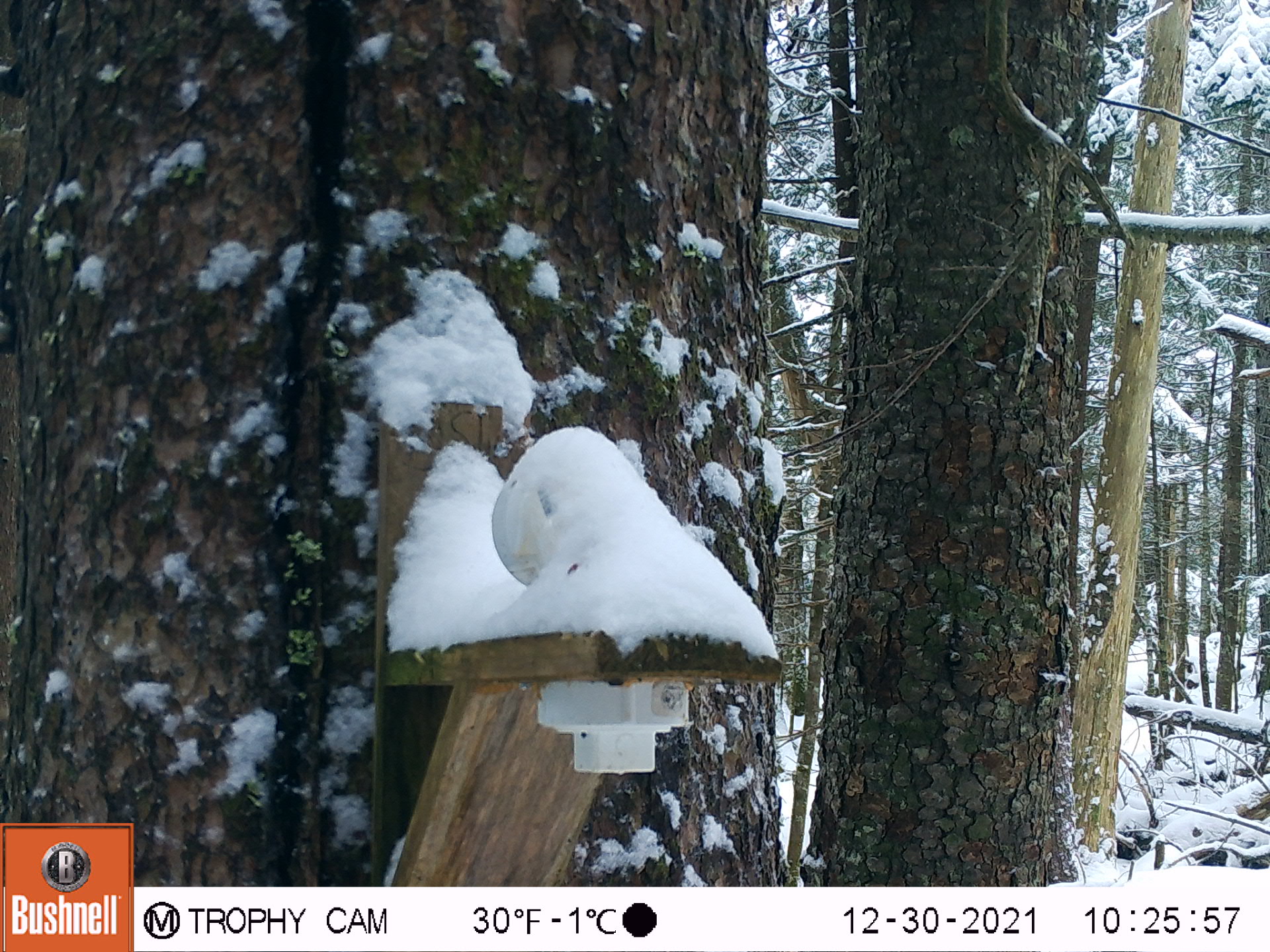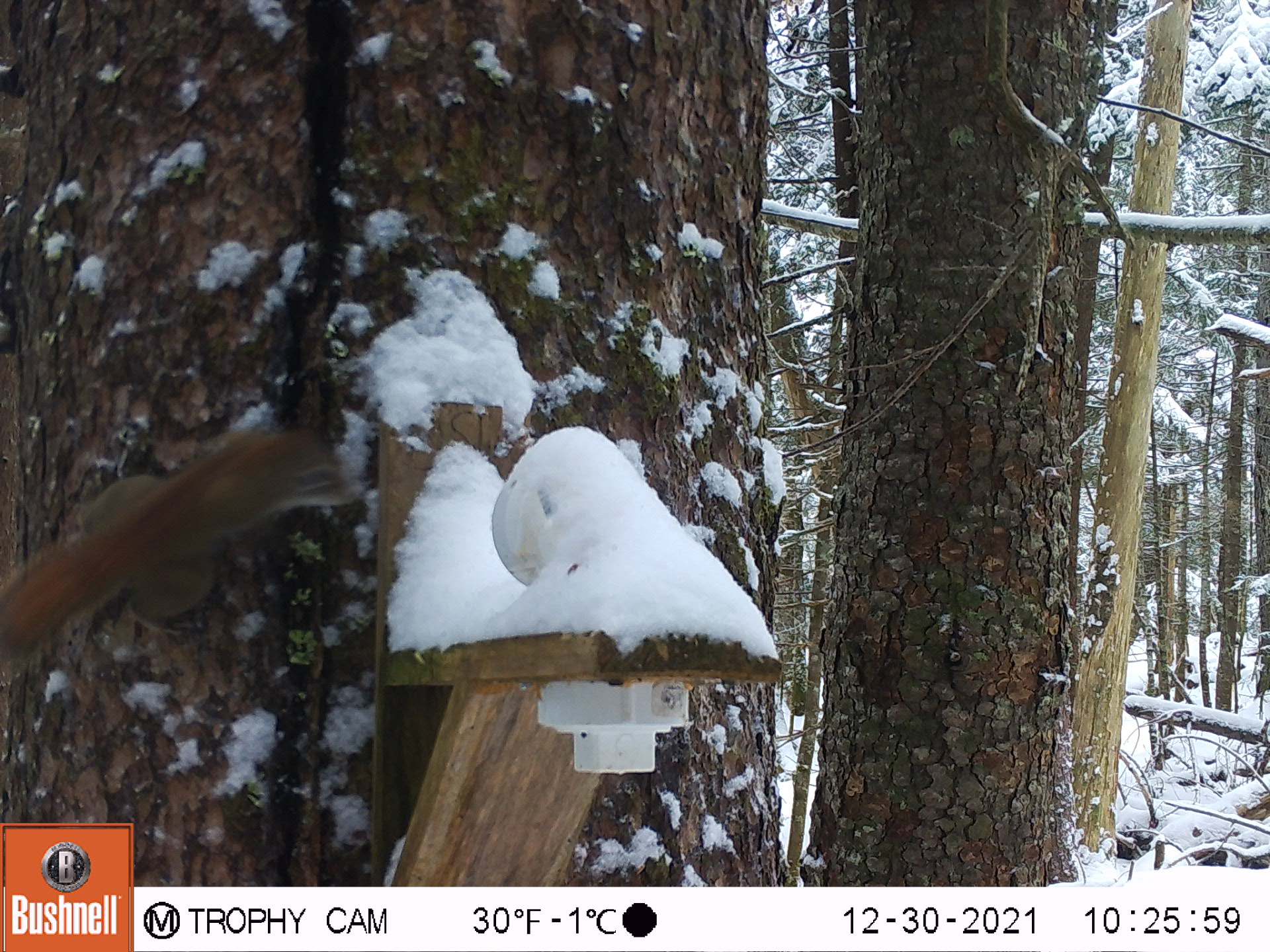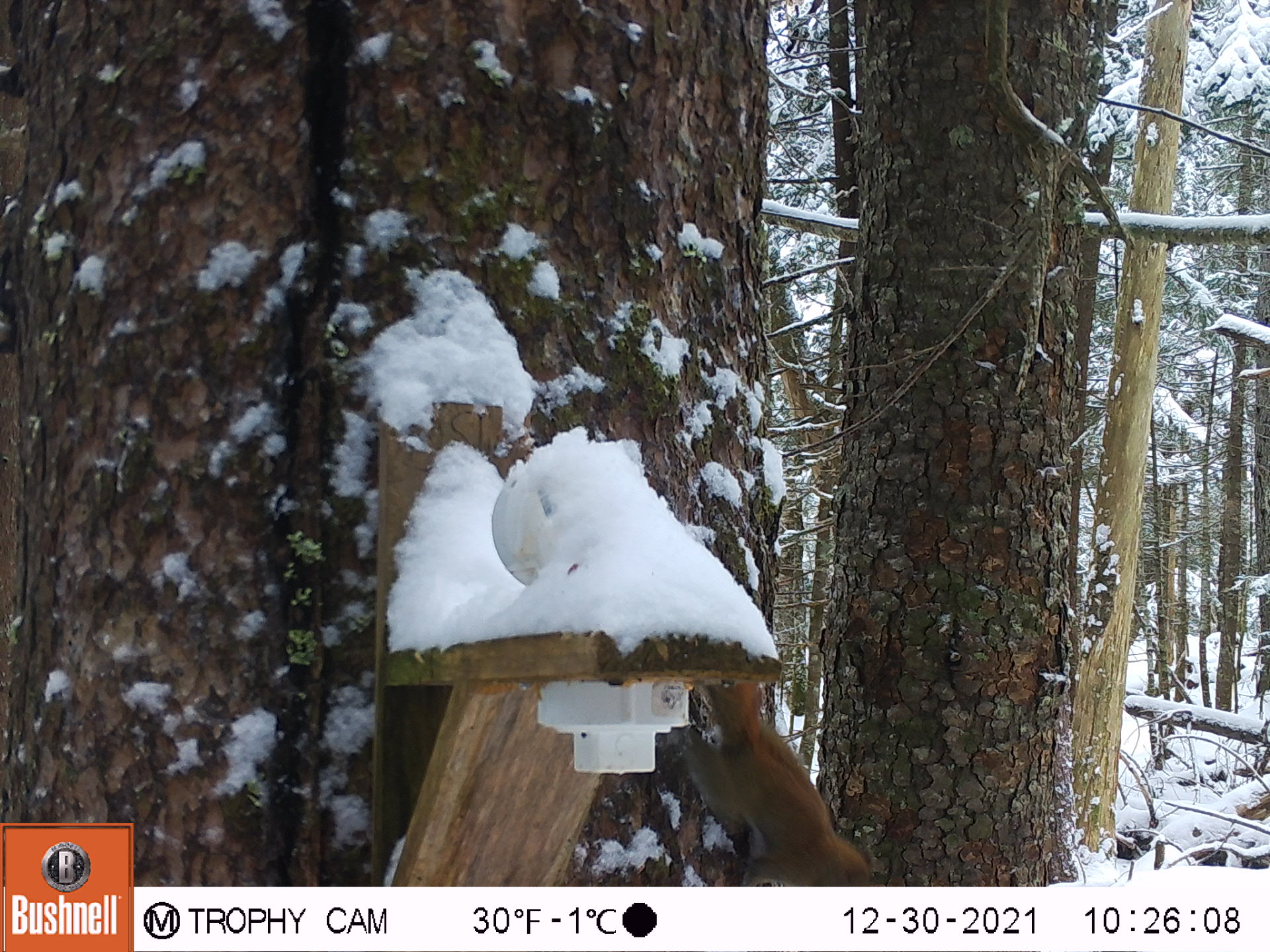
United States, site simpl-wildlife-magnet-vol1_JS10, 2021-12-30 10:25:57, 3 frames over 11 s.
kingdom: Animalia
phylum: Chordata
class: Mammalia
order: Rodentia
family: Sciuridae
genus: Tamiasciurus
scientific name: Tamiasciurus hudsonicus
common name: red squirrel